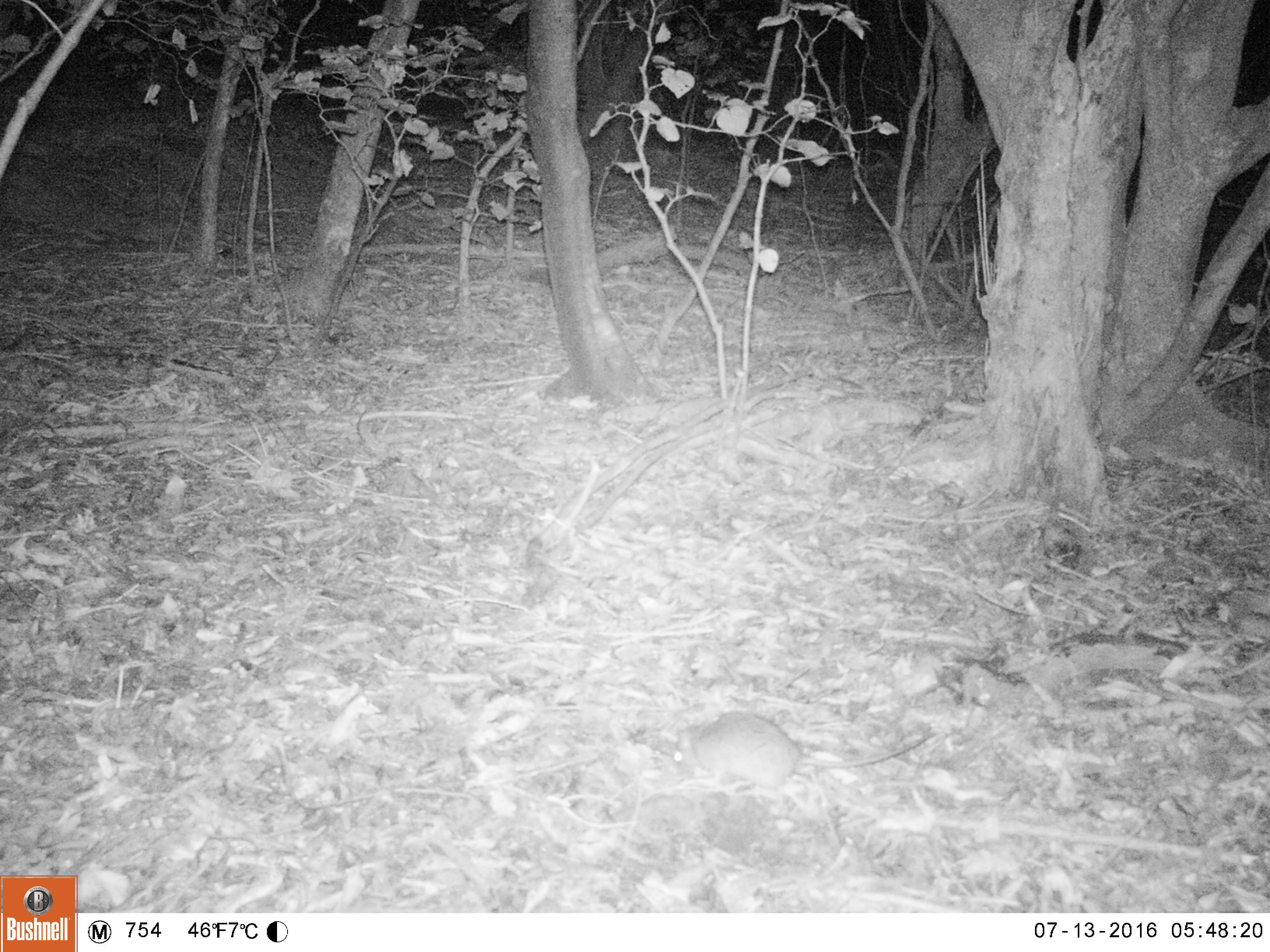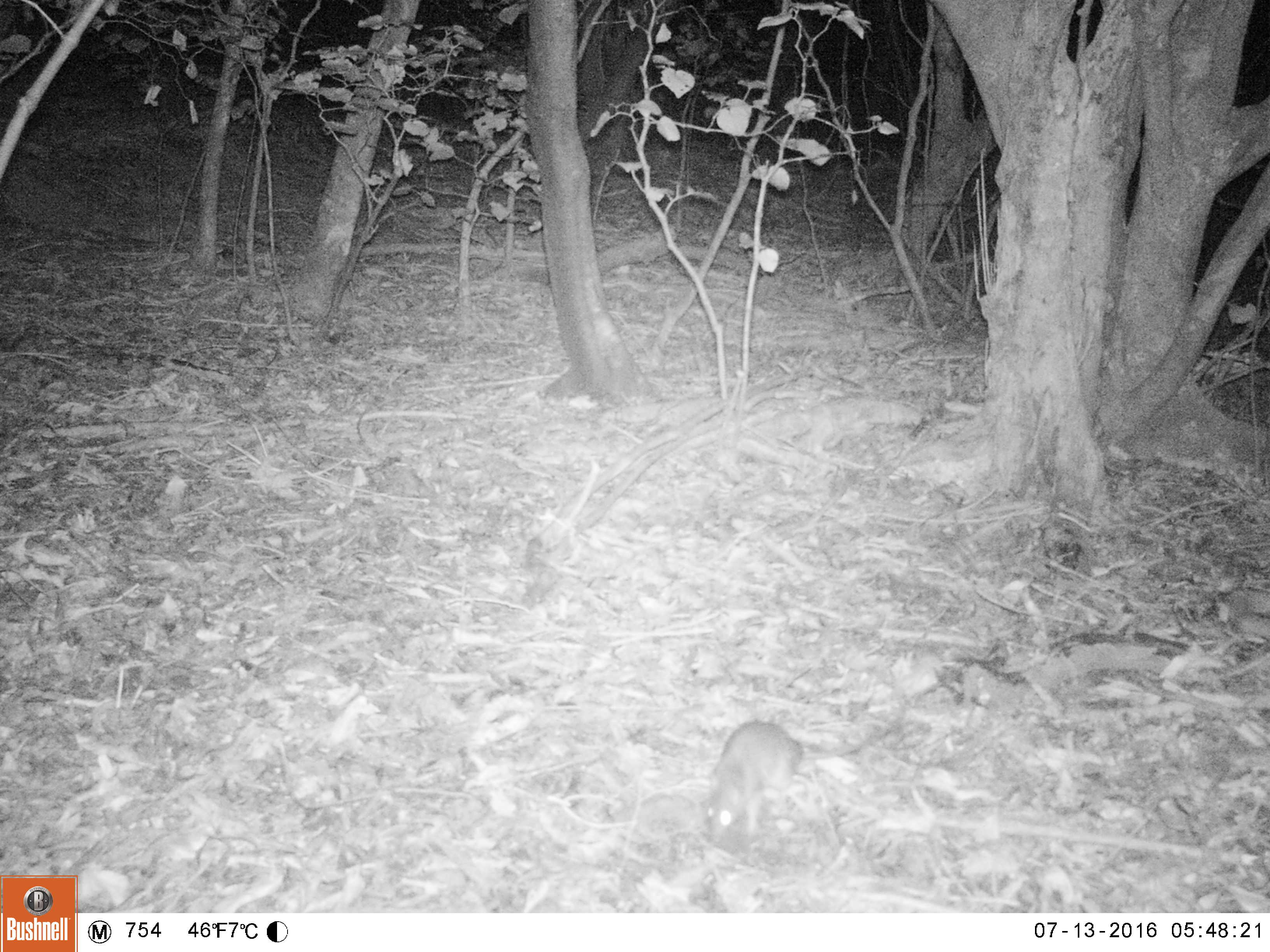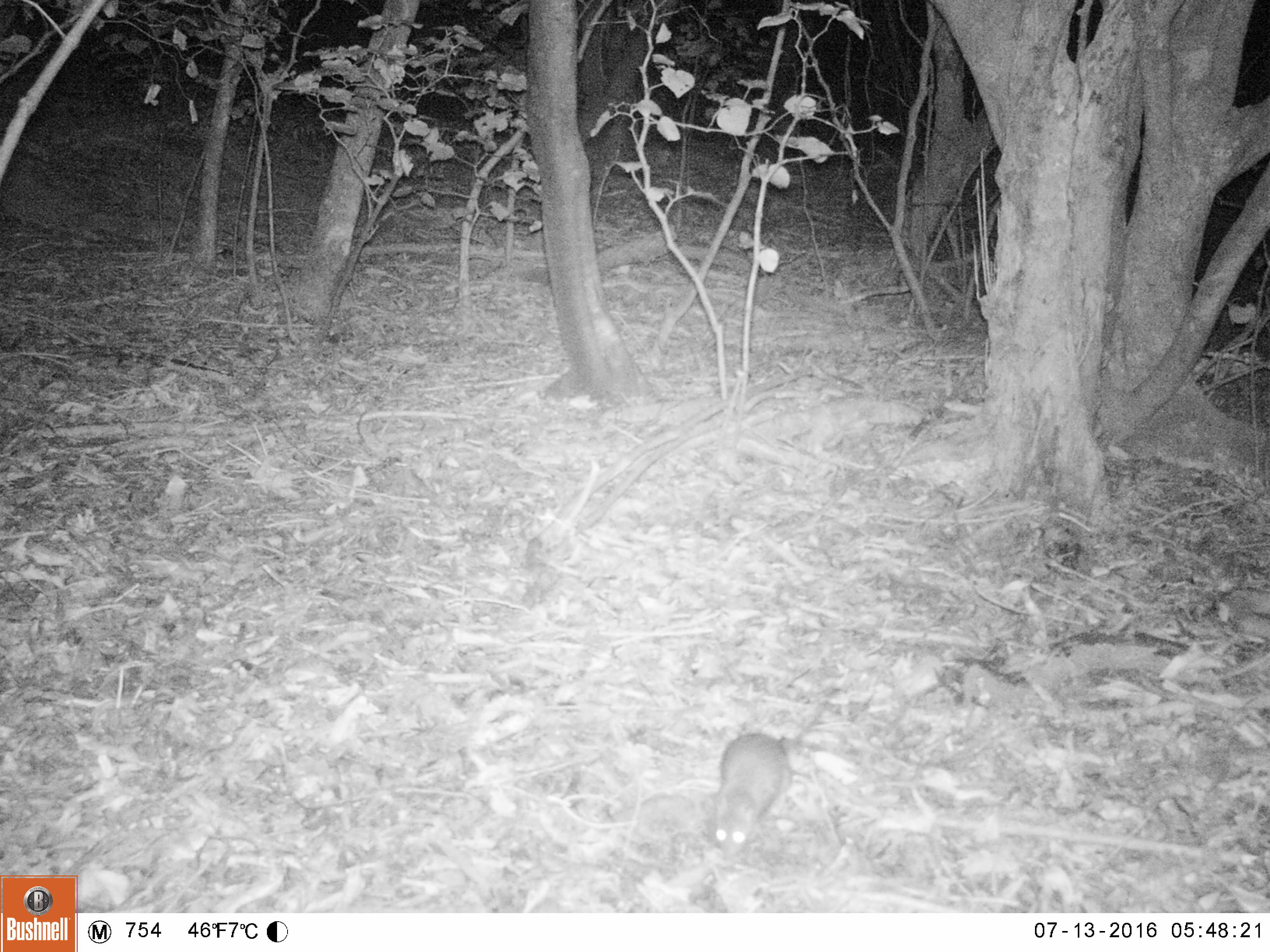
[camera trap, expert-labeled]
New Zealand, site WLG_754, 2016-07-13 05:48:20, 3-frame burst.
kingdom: Animalia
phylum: Chordata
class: Mammalia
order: Rodentia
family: Muridae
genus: Rattus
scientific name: Rattus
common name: rat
Rat (Rattus).